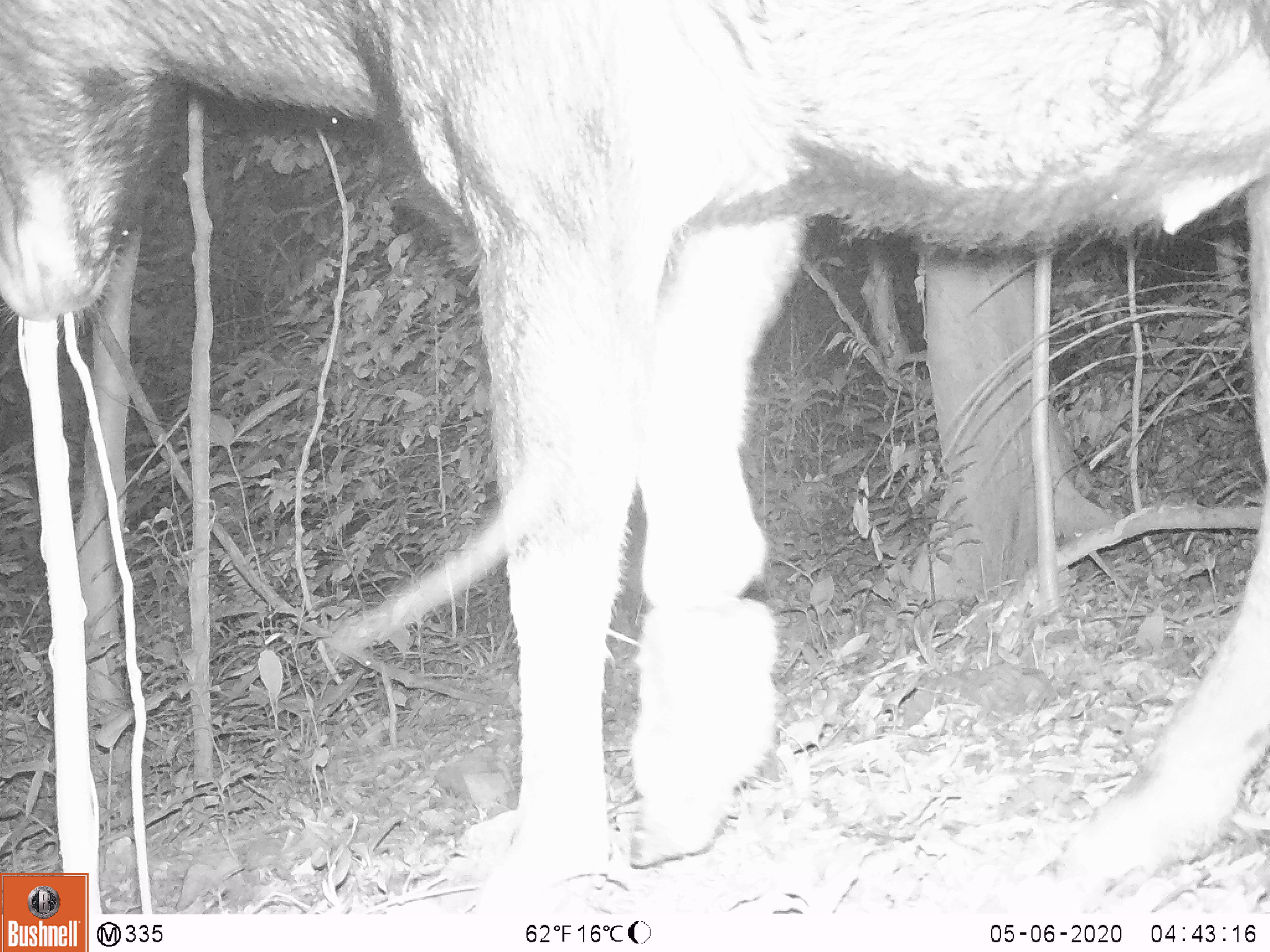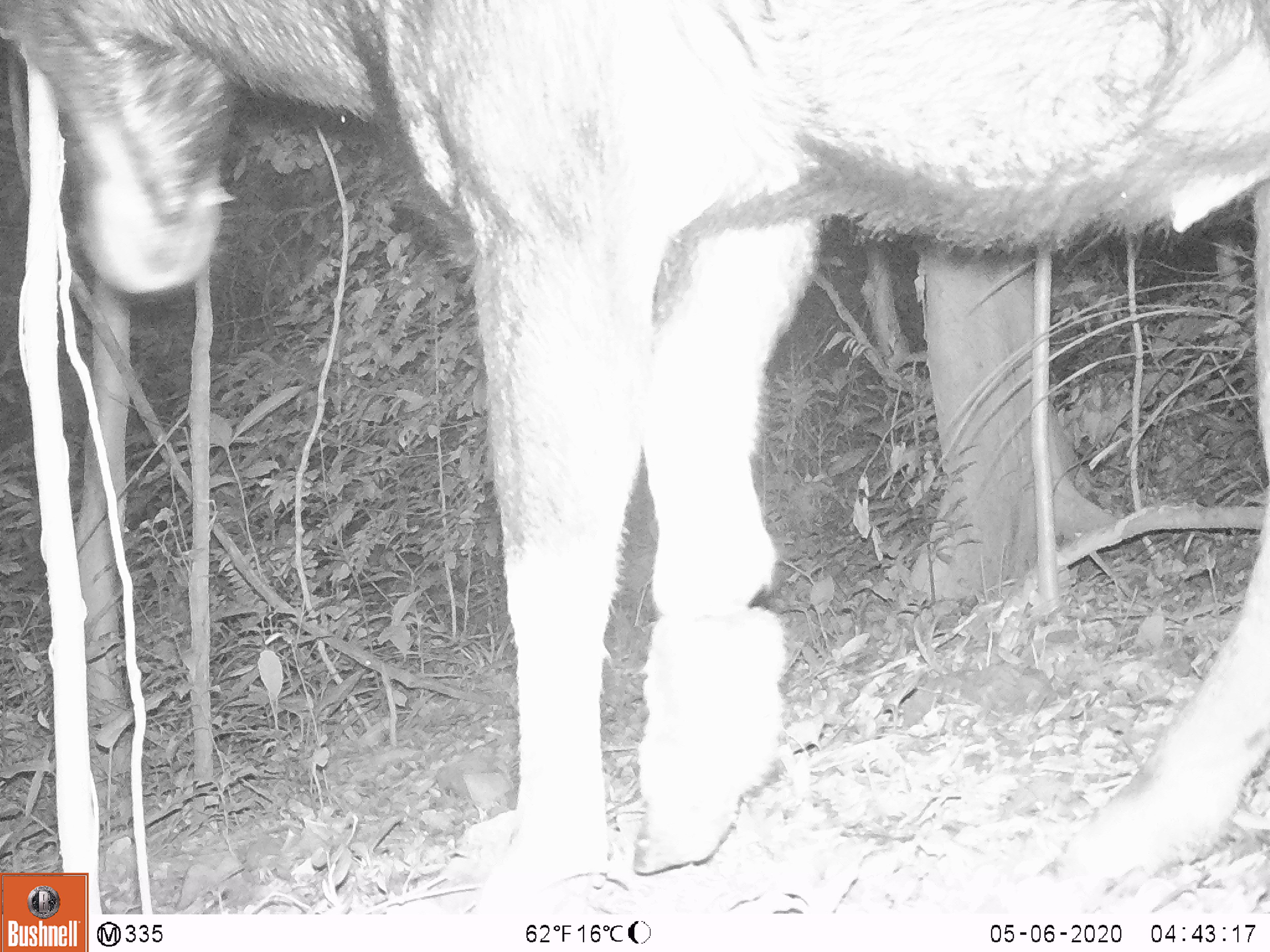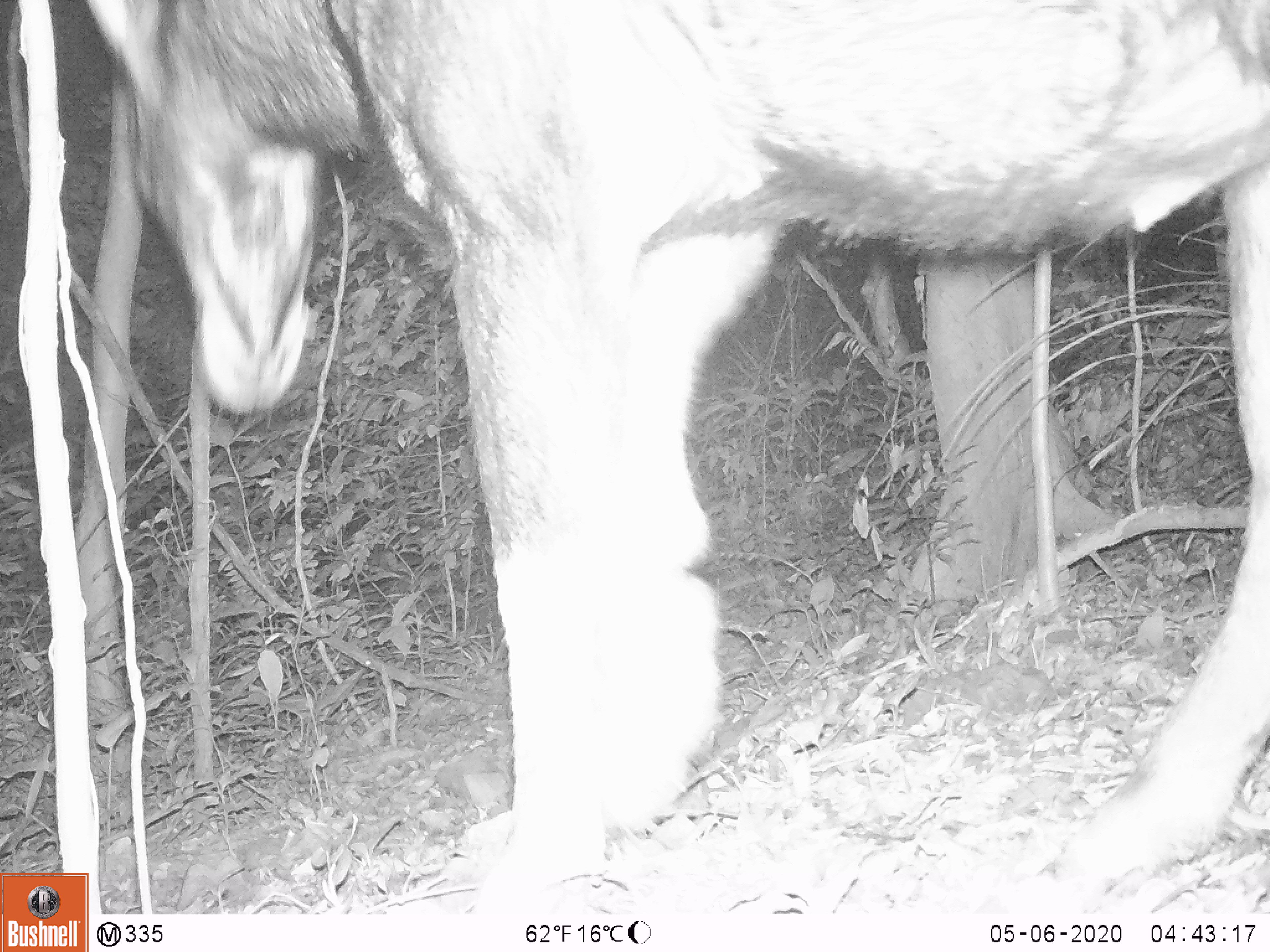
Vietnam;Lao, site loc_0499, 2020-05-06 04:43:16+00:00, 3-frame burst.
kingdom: Animalia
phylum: Chordata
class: Mammalia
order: Artiodactyla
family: Bovidae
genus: Capricornis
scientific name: Capricornis sumatraensis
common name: chinese serow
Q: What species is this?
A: Chinese serow (Capricornis sumatraensis).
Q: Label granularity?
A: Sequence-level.